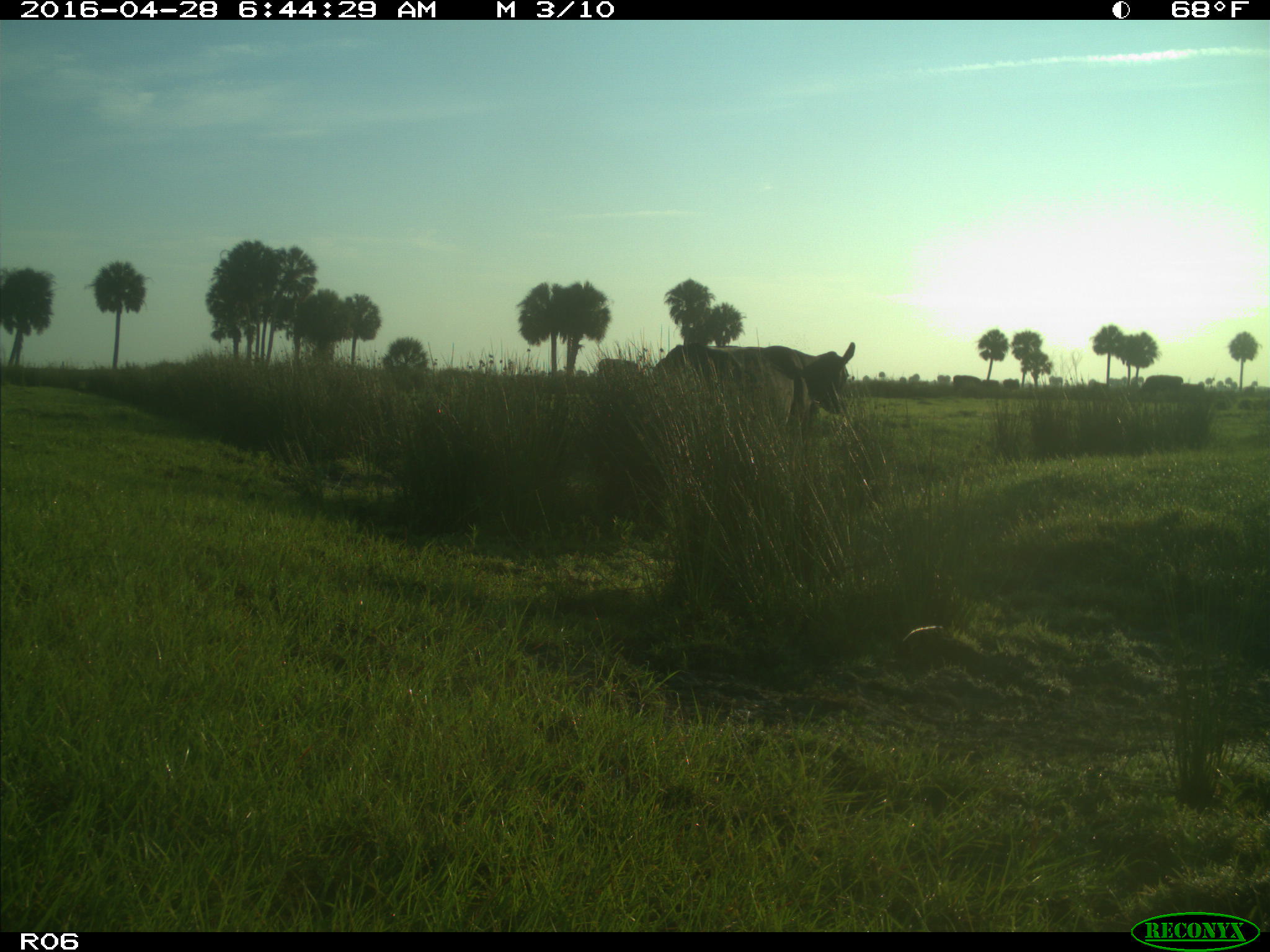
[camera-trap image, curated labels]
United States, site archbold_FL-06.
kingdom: Animalia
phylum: Chordata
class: Mammalia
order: Artiodactyla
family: Bovidae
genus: Bos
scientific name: Bos taurus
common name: domestic cow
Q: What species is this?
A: Bos taurus (domestic cow).